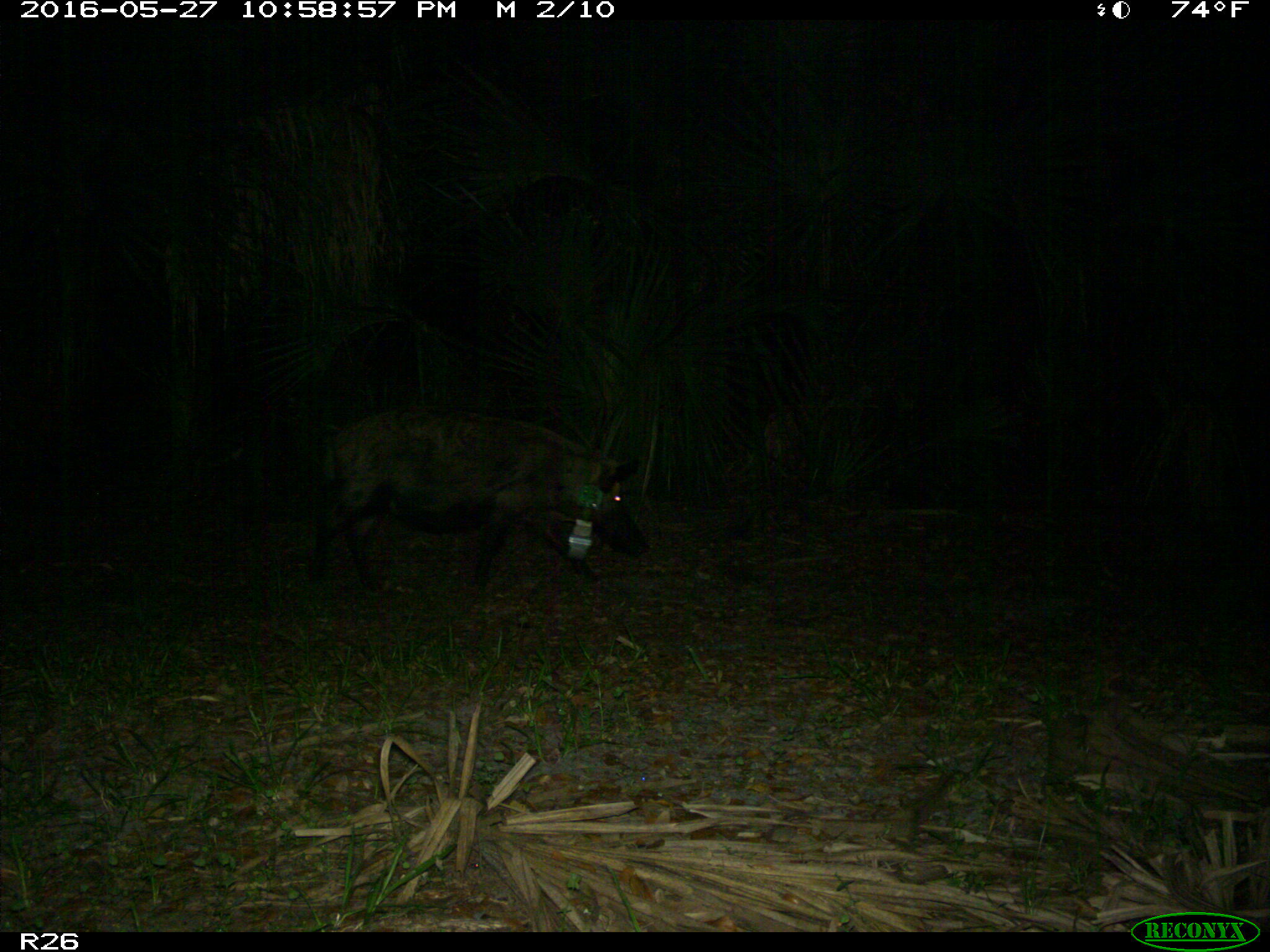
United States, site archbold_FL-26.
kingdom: Animalia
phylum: Chordata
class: Mammalia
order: Artiodactyla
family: Suidae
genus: Sus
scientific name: Sus scrofa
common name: wild boar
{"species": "Sus scrofa (wild boar)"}